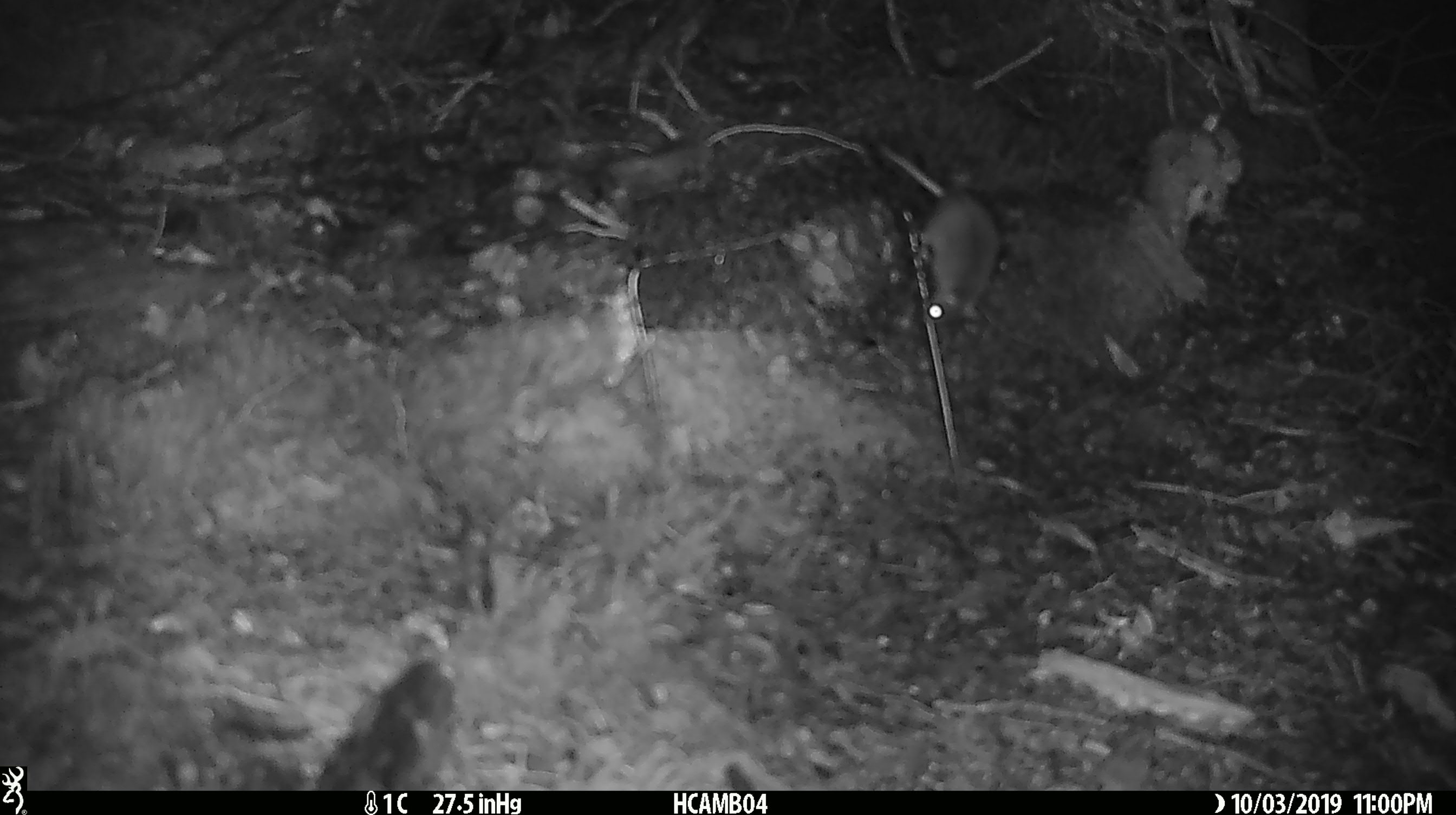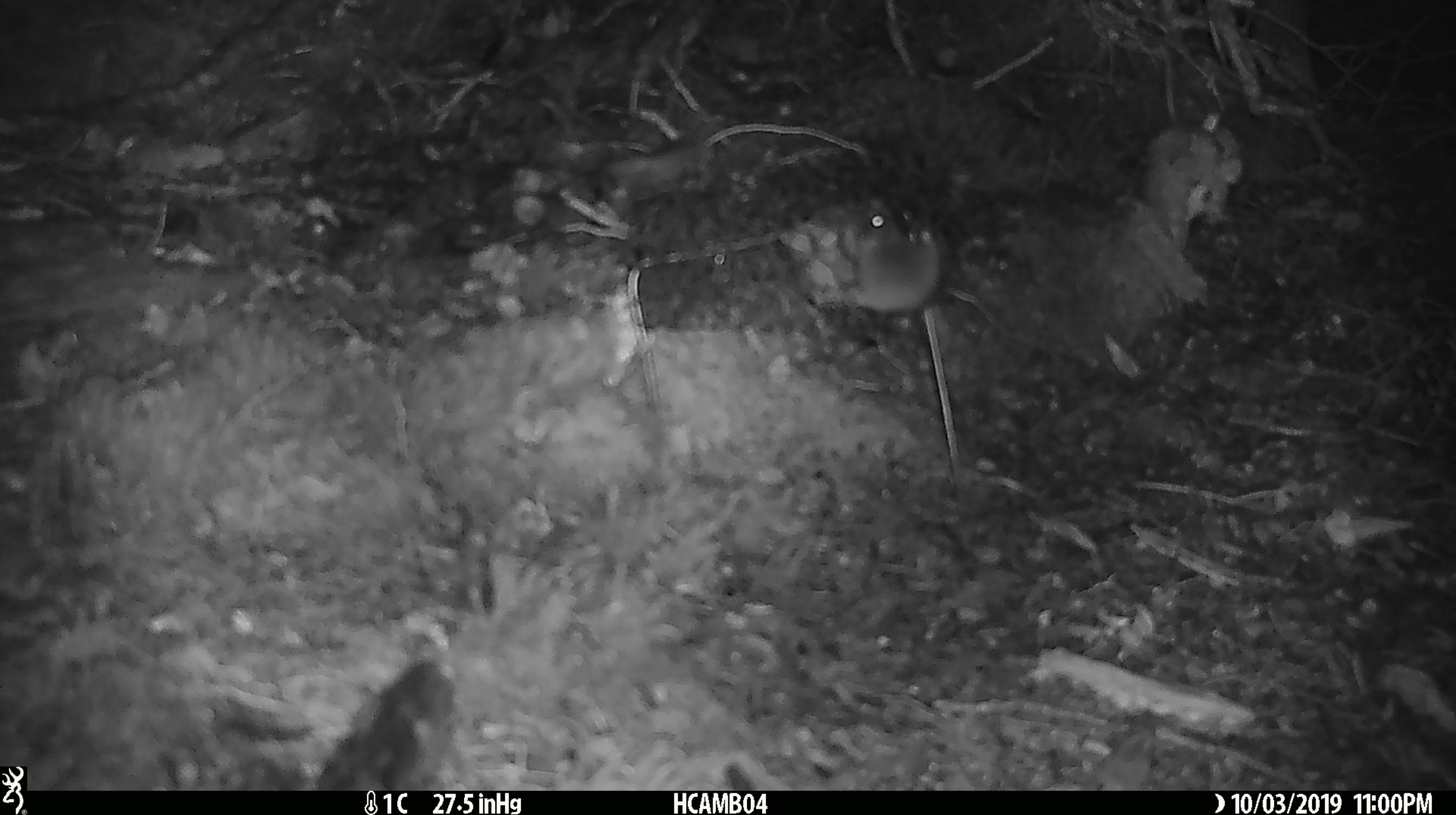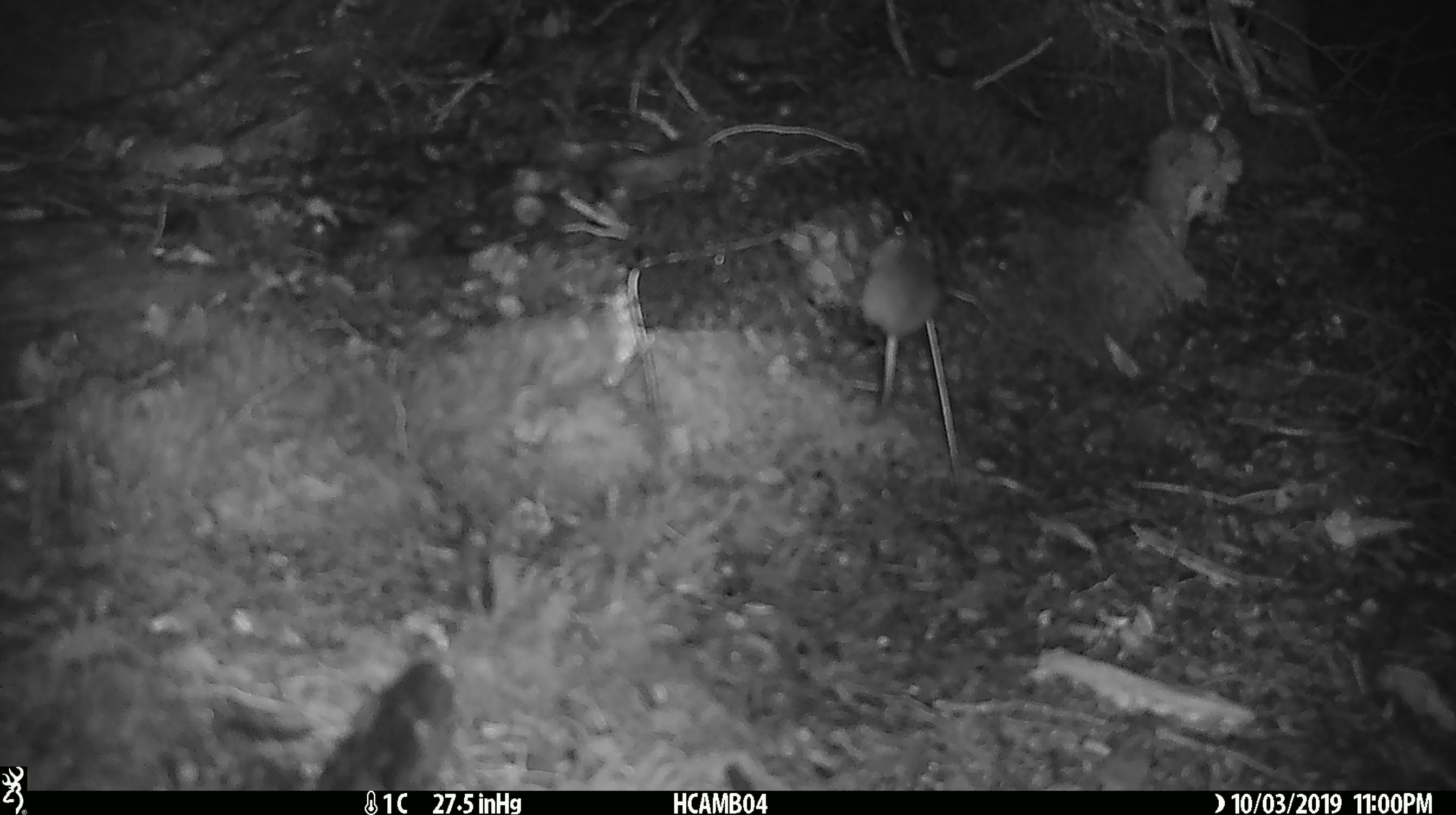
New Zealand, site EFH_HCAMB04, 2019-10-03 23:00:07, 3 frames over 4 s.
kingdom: Animalia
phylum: Chordata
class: Mammalia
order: Rodentia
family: Muridae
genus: Mus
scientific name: Mus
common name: mouse